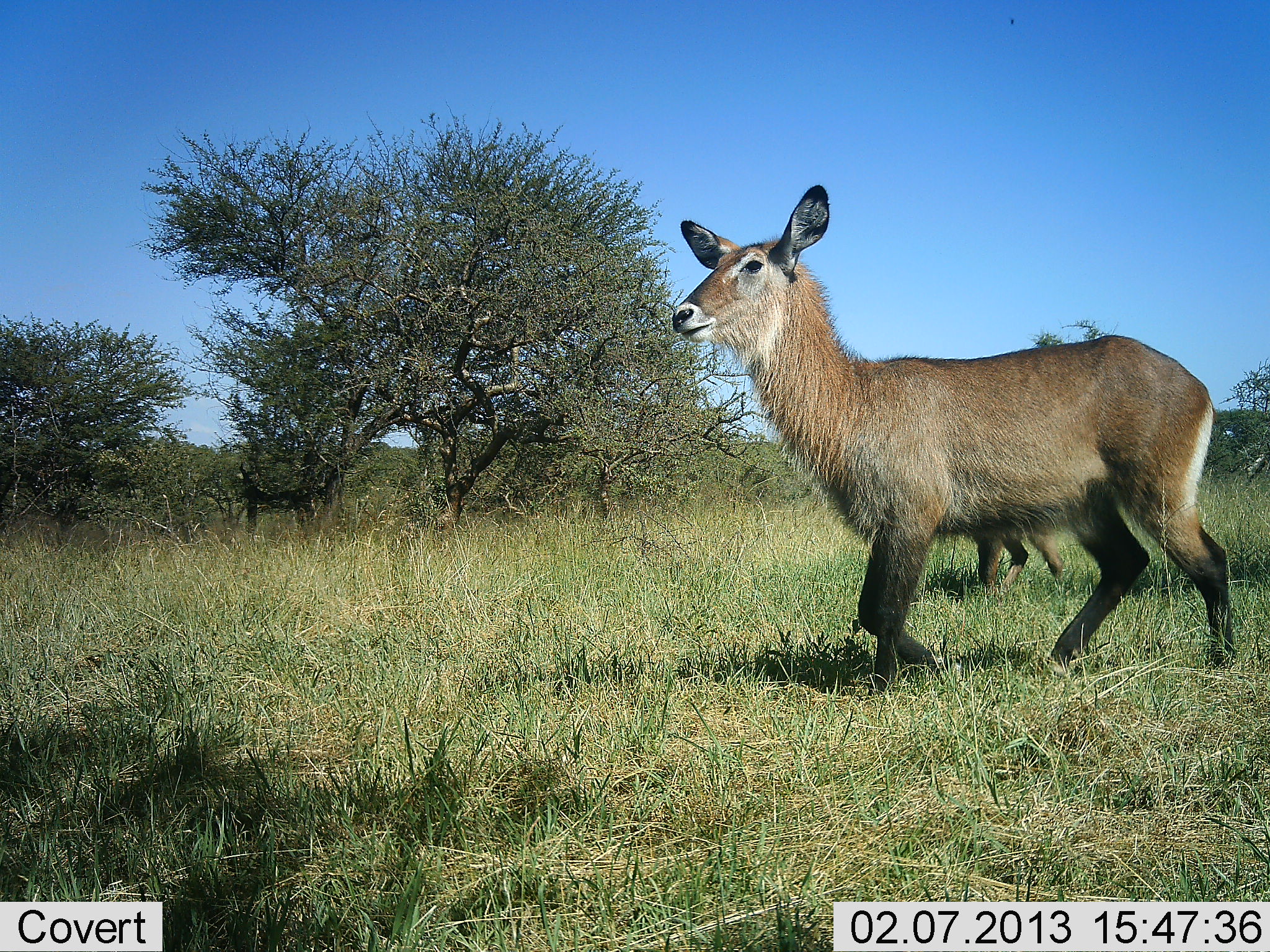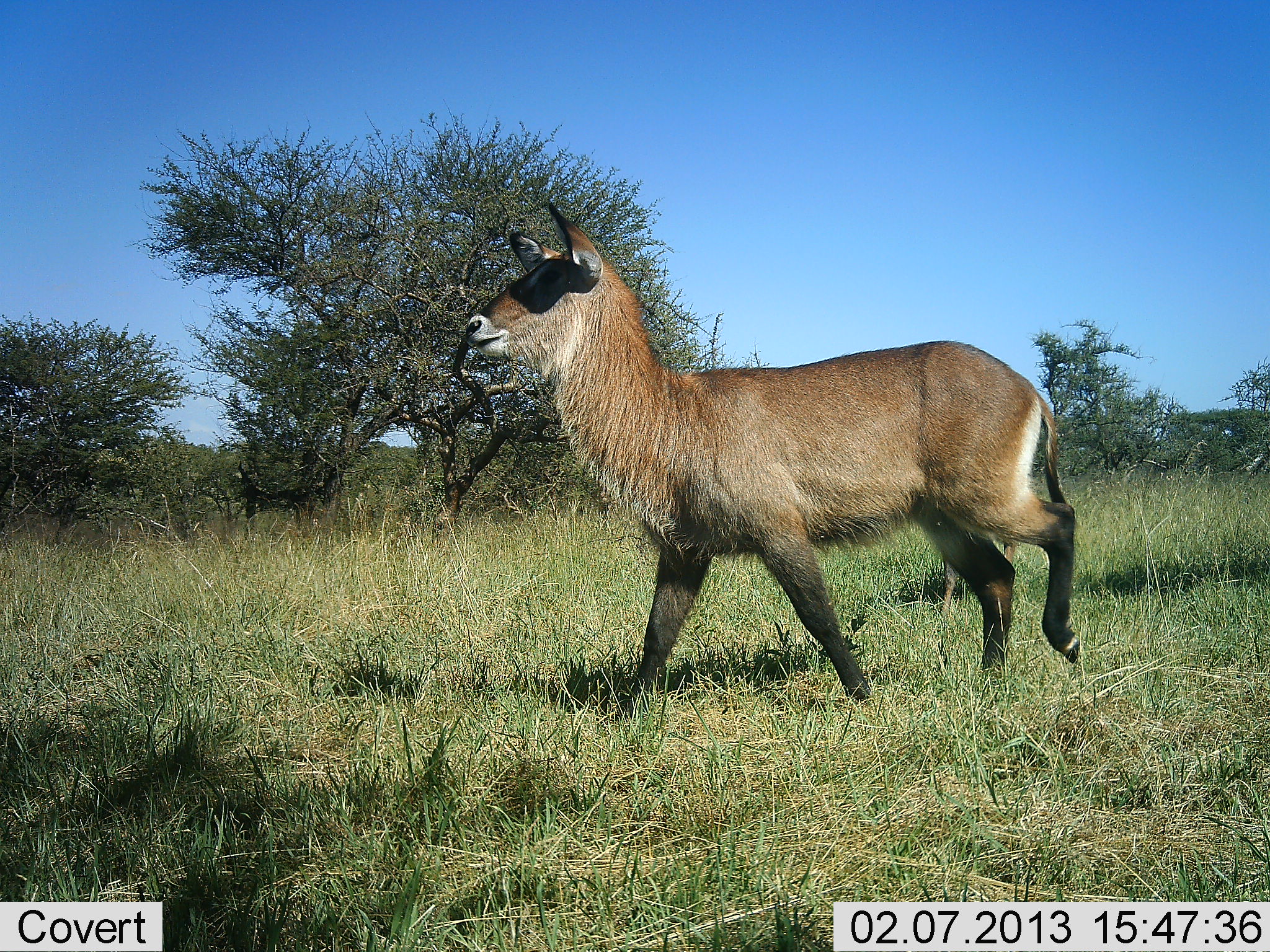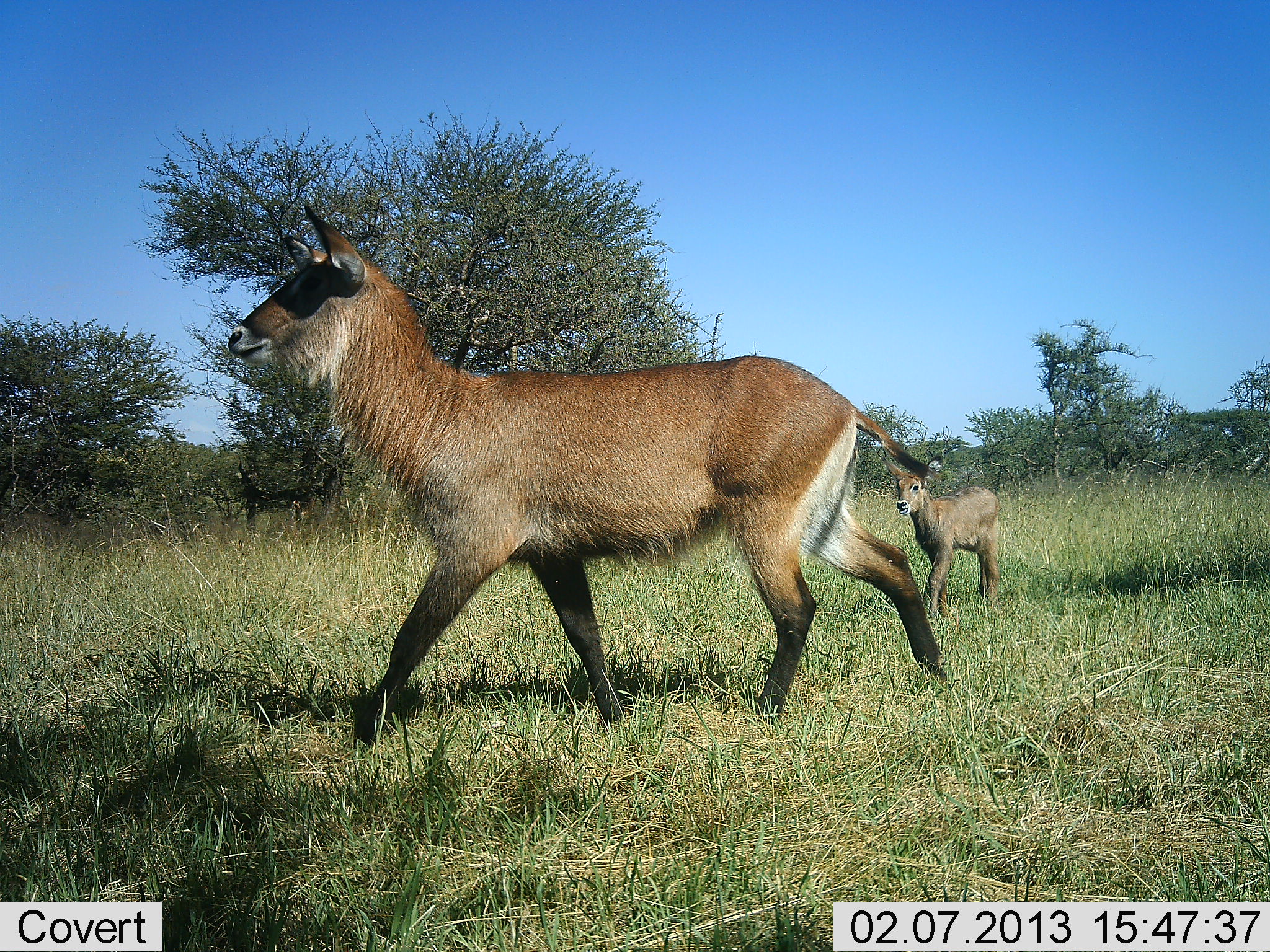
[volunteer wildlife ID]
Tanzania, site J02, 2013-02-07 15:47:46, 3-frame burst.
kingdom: Animalia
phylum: Chordata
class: Mammalia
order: Artiodactyla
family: Bovidae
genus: Kobus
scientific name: Kobus ellipsiprymnus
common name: waterbuck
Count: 2.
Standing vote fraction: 6%.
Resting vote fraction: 3%.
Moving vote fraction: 97%.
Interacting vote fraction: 3%.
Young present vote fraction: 75%.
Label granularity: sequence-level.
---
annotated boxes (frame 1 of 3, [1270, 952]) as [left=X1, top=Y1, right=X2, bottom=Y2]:
animal: [left=667, top=181, right=1234, bottom=694]; [left=961, top=522, right=1071, bottom=596]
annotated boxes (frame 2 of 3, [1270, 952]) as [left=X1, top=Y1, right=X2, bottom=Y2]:
animal: [left=458, top=196, right=1092, bottom=714]; [left=939, top=535, right=1027, bottom=620]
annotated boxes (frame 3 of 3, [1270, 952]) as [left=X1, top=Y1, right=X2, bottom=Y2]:
animal: [left=225, top=199, right=963, bottom=749]; [left=882, top=453, right=1004, bottom=620]